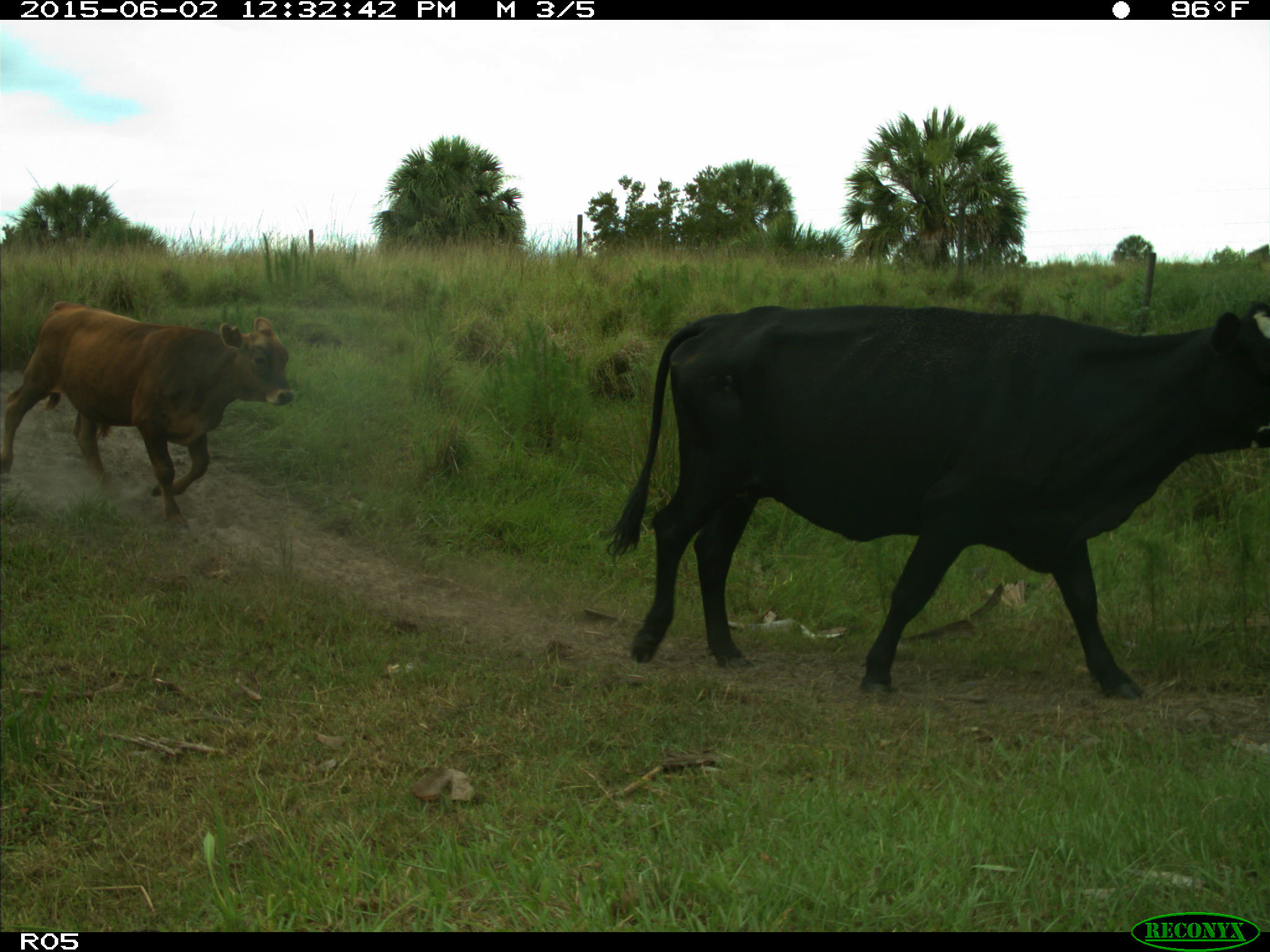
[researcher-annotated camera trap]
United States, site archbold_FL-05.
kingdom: Animalia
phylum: Chordata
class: Mammalia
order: Artiodactyla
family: Bovidae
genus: Bos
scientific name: Bos taurus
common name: domestic cow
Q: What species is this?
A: Bos taurus (domestic cow).